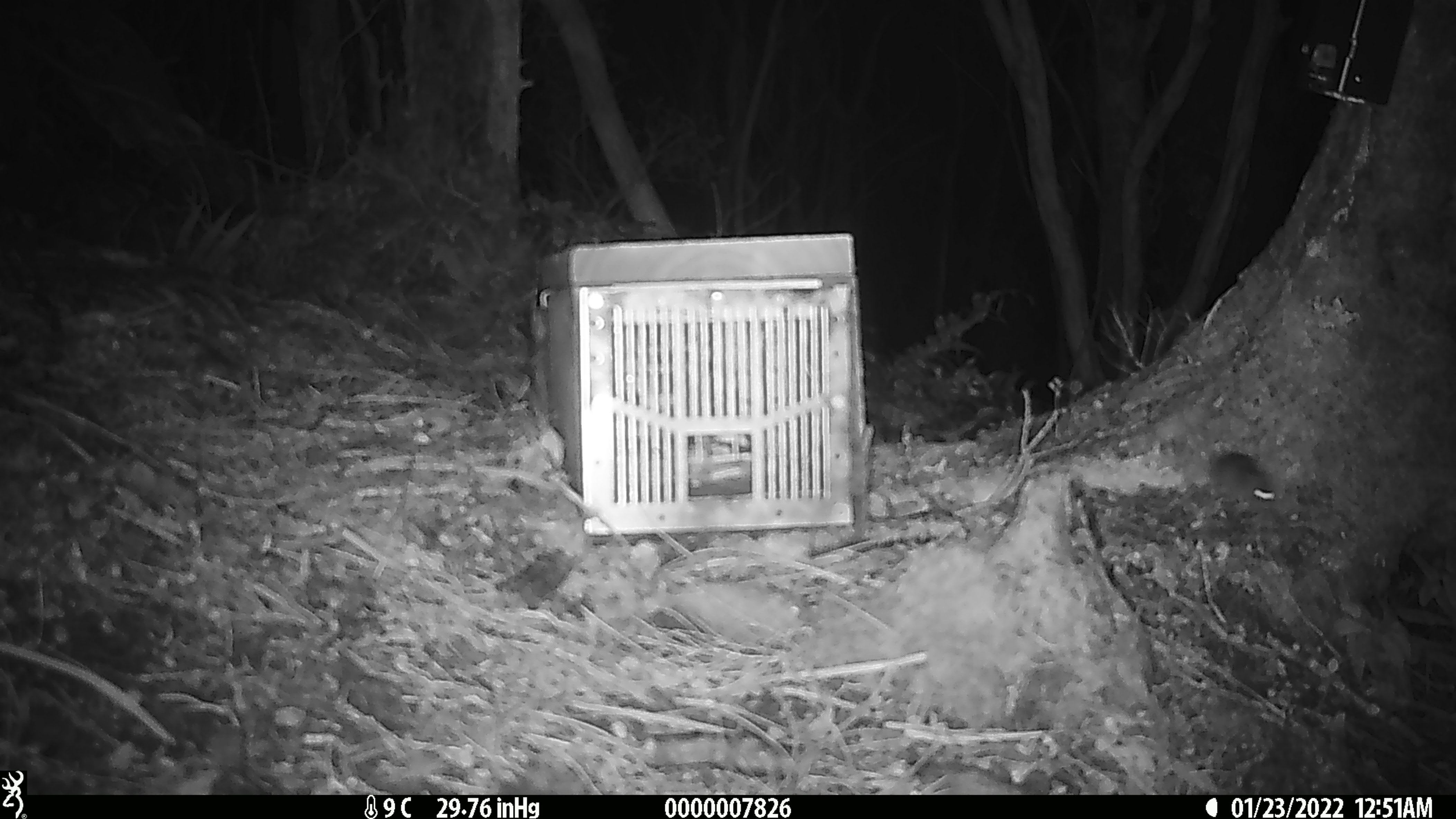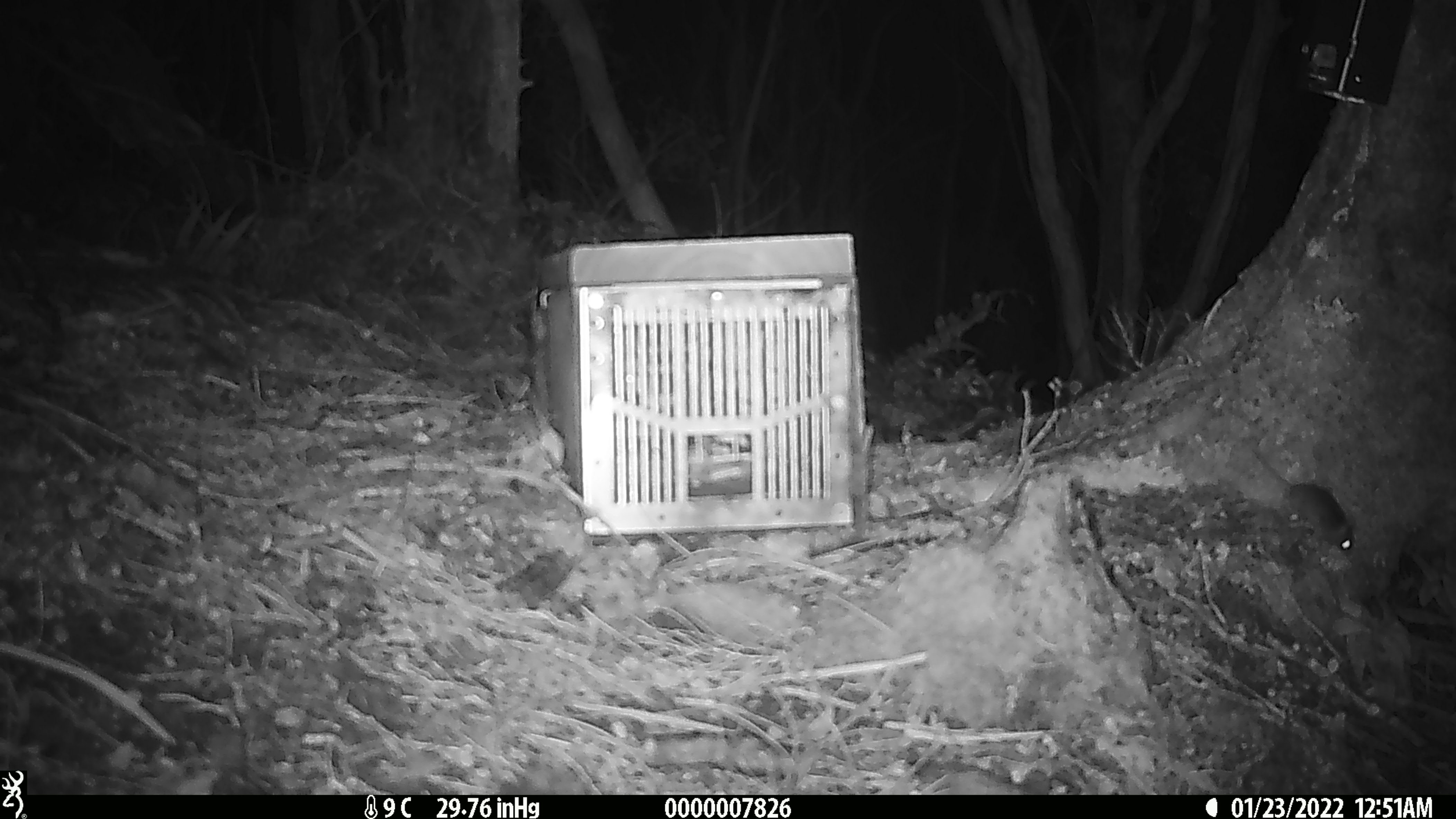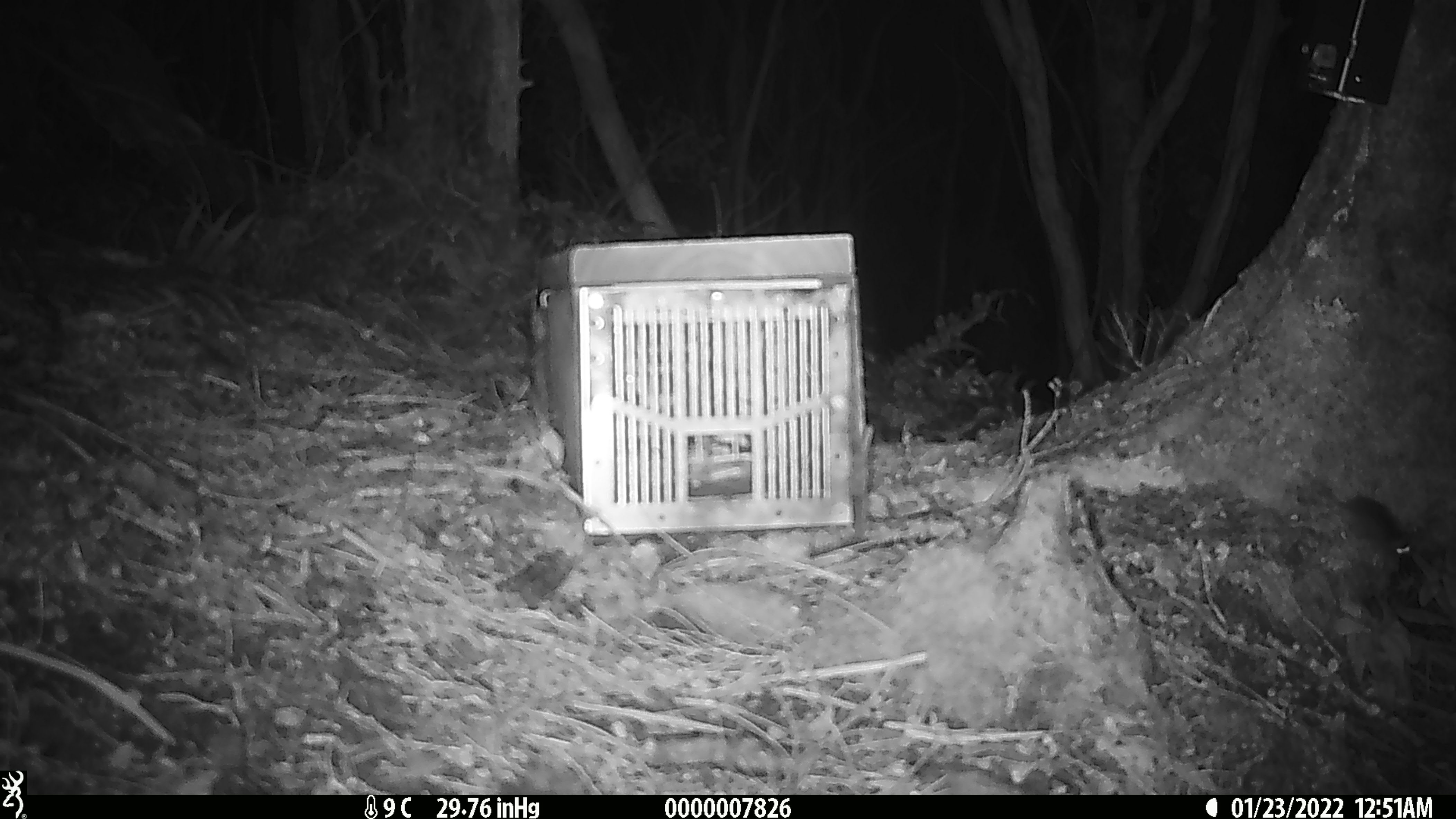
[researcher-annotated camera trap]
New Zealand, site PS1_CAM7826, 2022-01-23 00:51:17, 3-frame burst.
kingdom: Animalia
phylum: Chordata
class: Mammalia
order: Rodentia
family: Muridae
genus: Mus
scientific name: Mus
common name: mouse